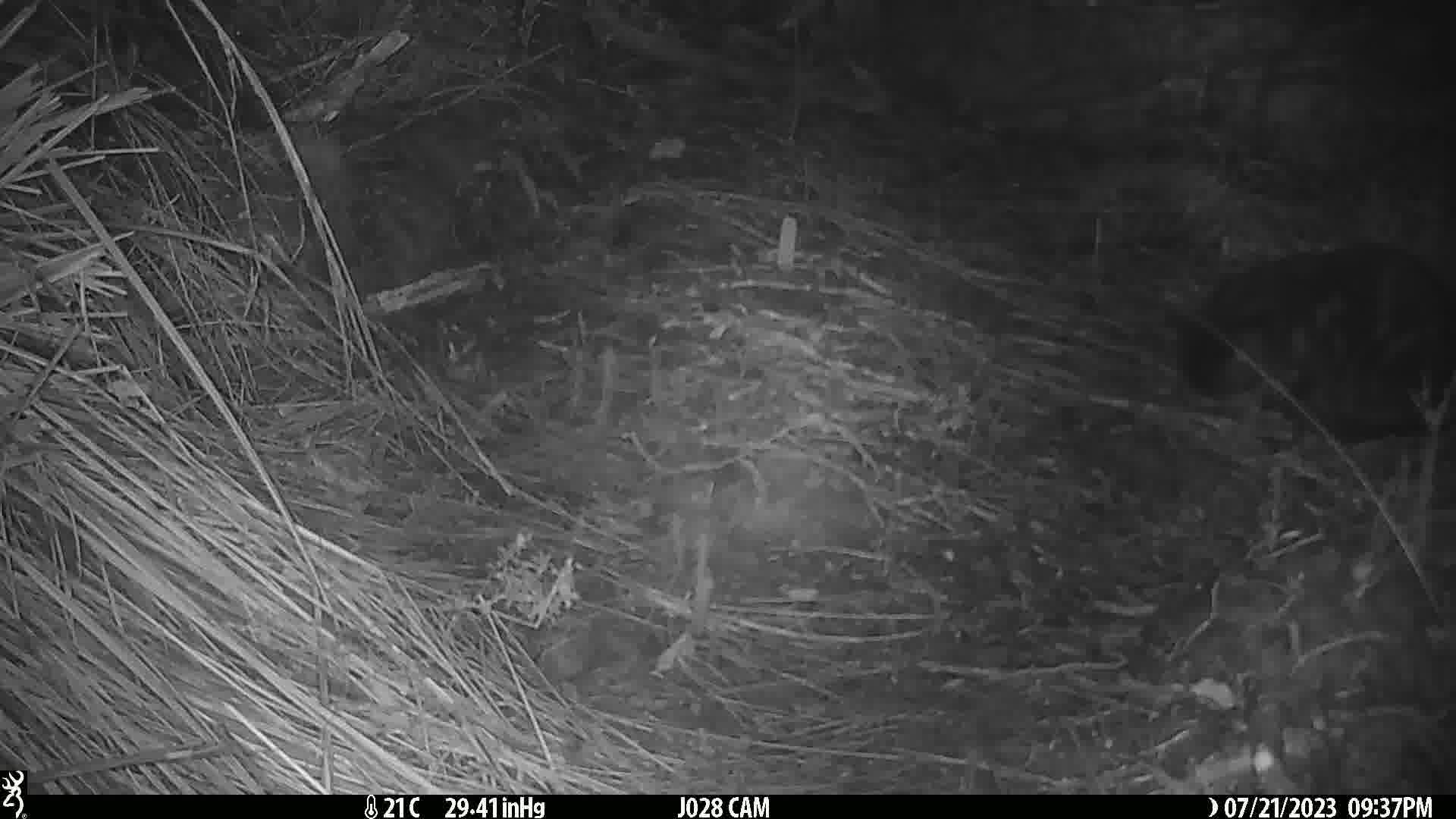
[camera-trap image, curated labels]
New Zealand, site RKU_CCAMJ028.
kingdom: Animalia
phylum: Chordata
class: Mammalia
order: Carnivora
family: Felidae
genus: Felis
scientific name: Felis catus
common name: domestic cat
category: cat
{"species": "cat (domestic cat) (Felis catus)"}